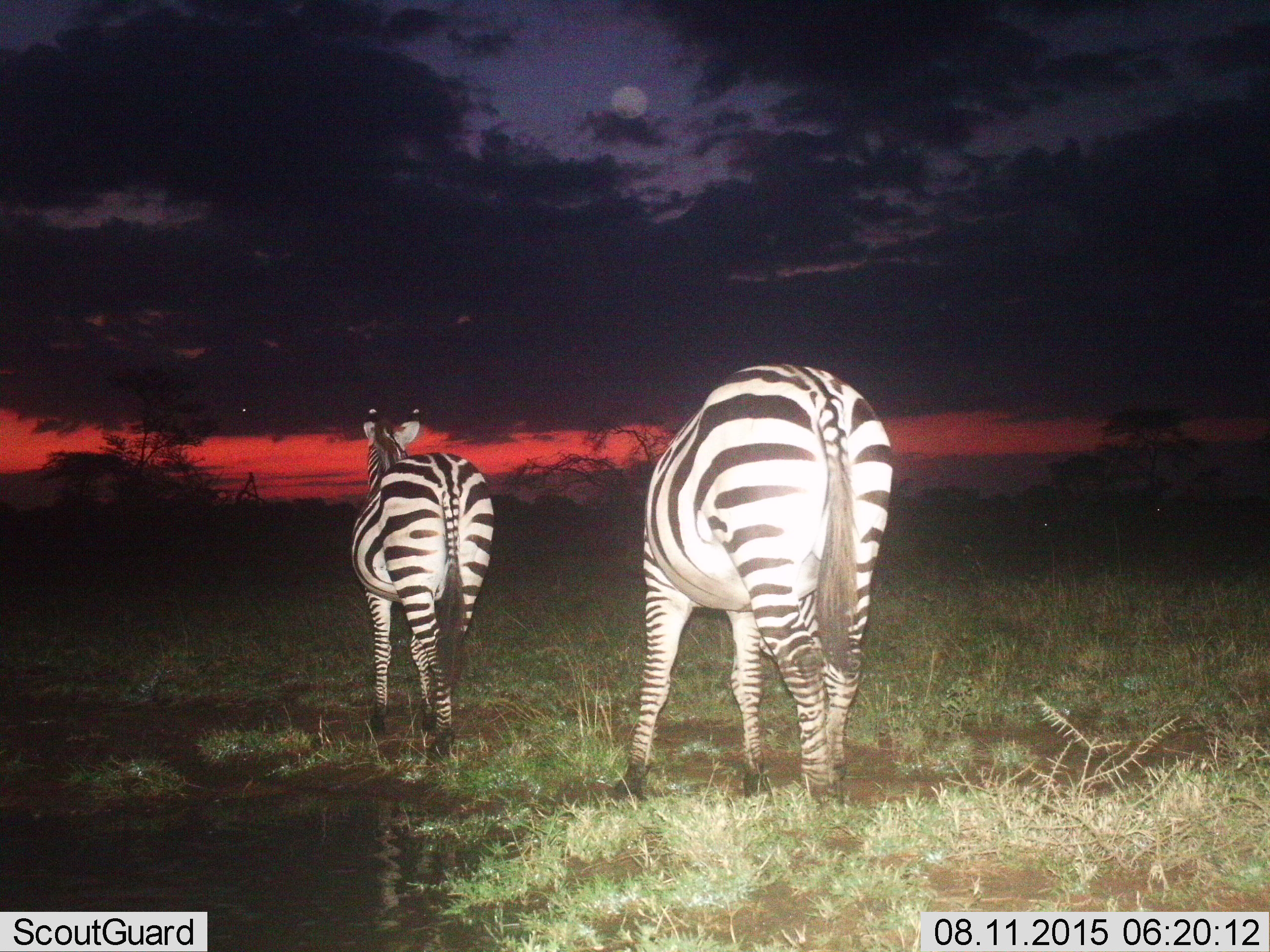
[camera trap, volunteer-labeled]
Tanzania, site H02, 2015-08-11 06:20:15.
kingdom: Animalia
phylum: Chordata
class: Mammalia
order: Perissodactyla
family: Equidae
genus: Equus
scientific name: Equus quagga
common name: plains zebra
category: zebra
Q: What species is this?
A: Zebra (plains zebra) (Equus quagga).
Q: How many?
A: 2.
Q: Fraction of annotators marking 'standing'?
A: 60%.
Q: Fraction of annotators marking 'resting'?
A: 0%.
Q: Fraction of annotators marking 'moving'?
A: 40%.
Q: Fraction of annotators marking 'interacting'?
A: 0%.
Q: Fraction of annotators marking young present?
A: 0%.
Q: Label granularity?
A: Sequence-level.